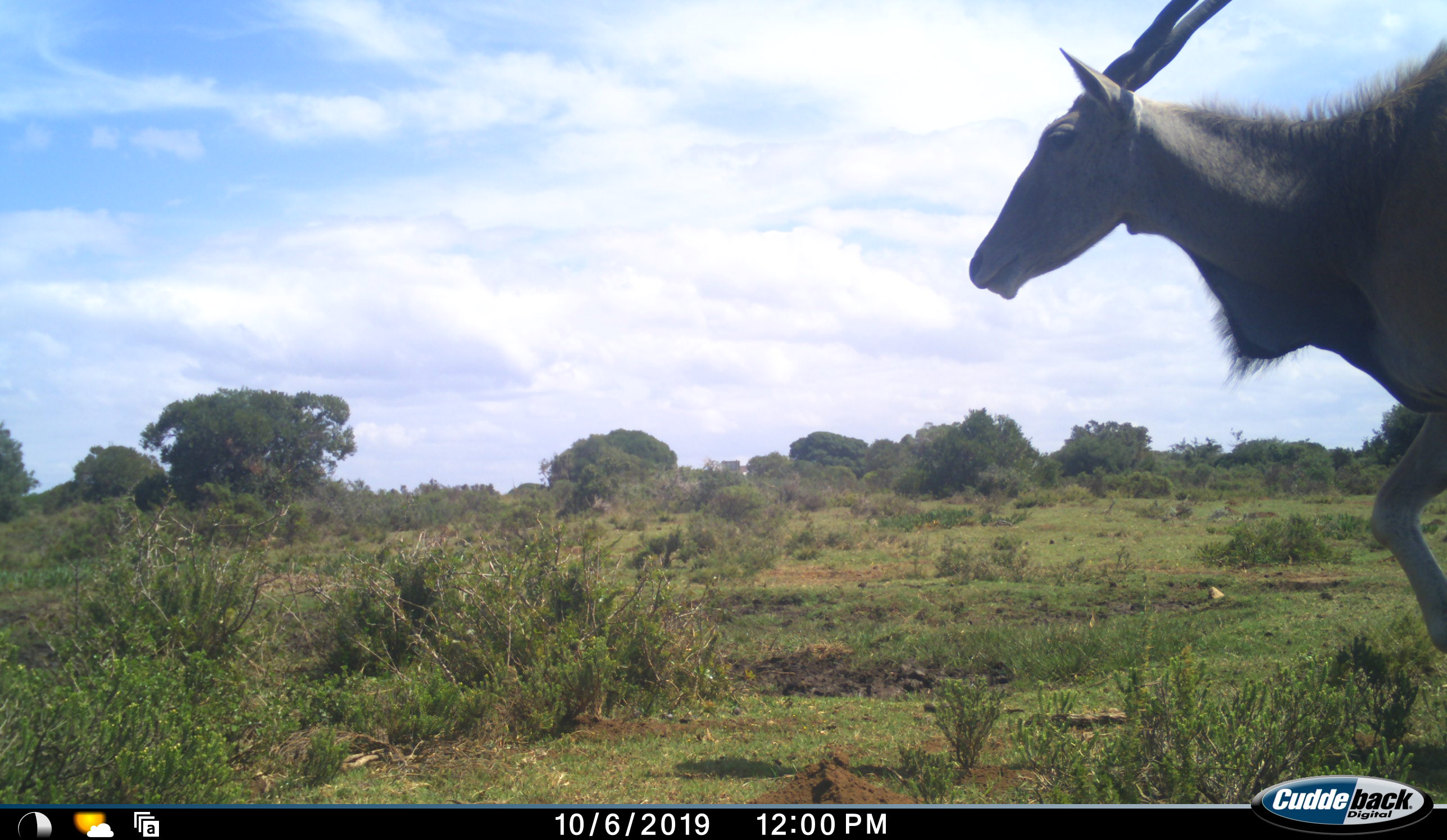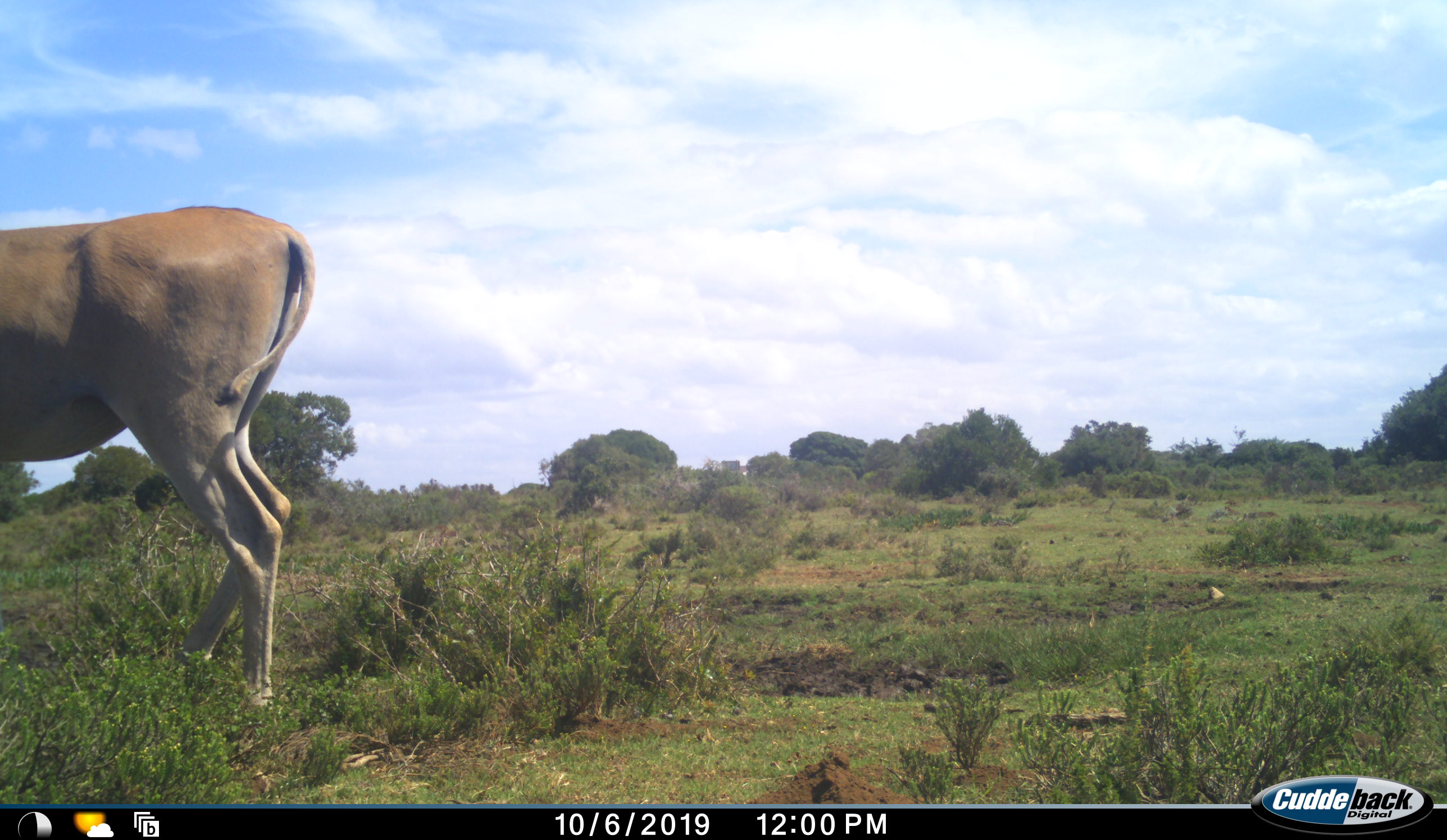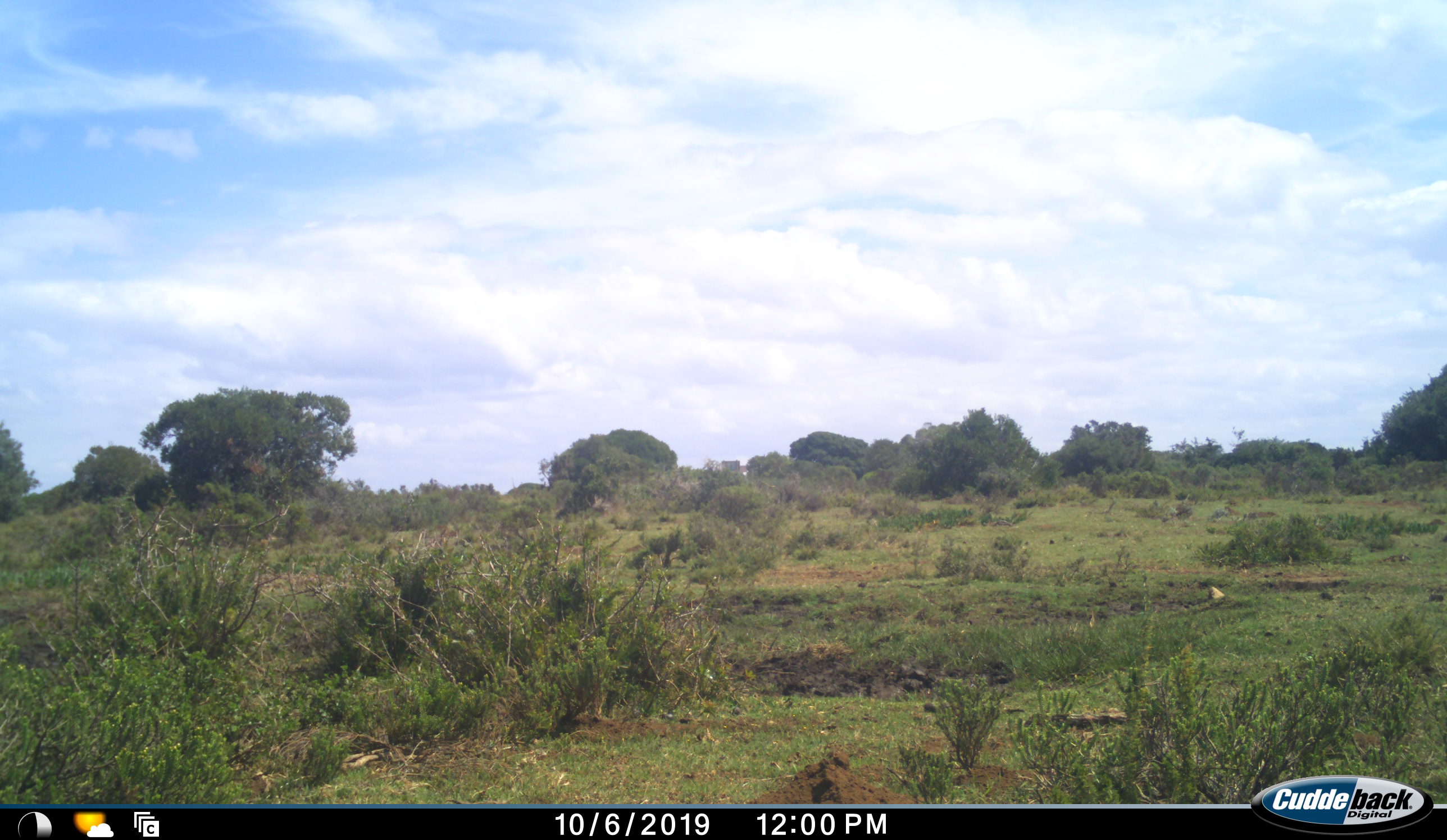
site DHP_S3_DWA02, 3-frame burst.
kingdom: Animalia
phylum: Chordata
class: Mammalia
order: Artiodactyla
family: Bovidae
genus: Tragelaphus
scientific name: Tragelaphus oryx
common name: eland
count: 1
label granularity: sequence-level